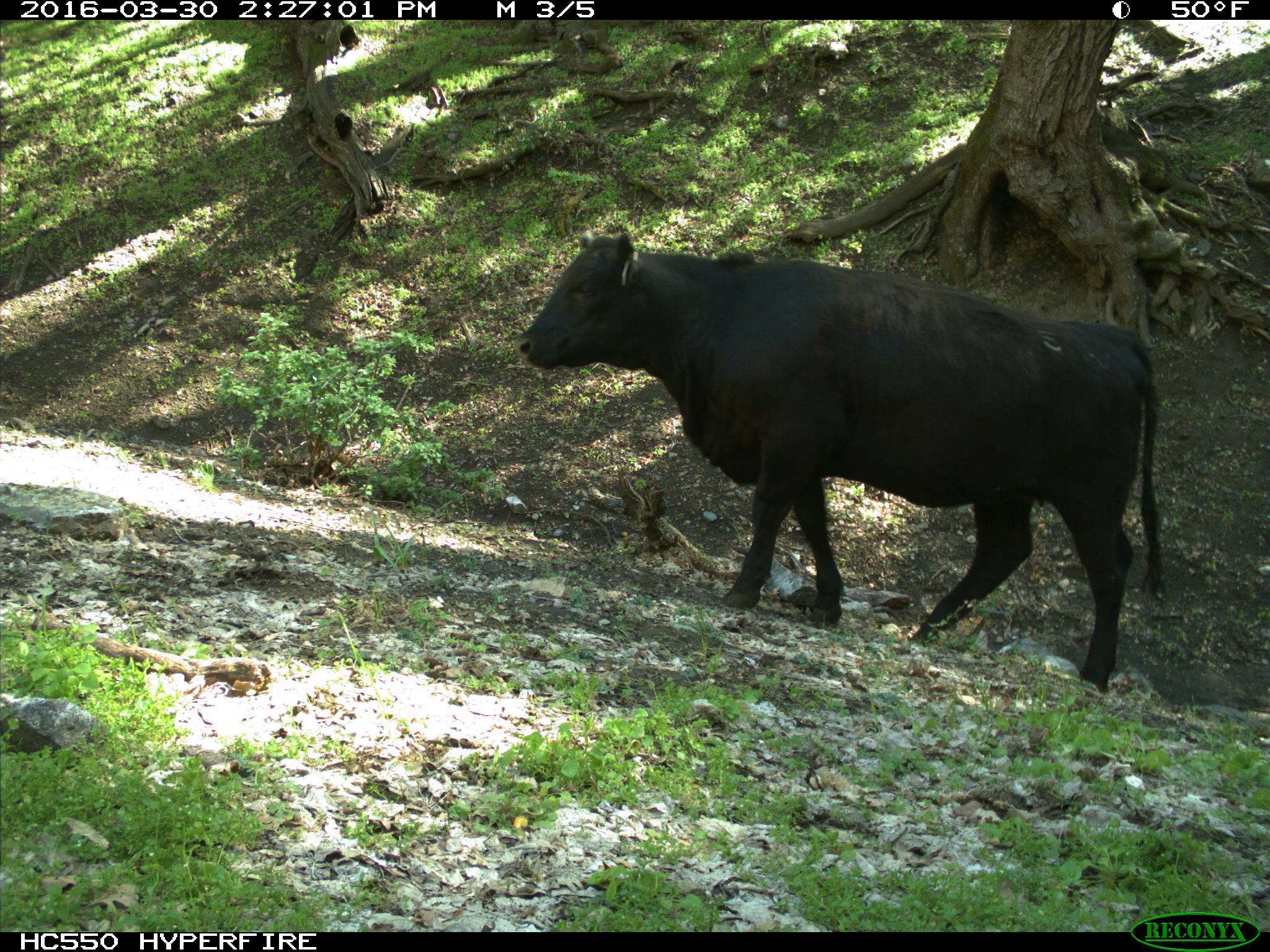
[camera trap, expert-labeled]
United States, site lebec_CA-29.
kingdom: Animalia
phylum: Chordata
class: Mammalia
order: Artiodactyla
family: Bovidae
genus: Bos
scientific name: Bos taurus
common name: domestic cow